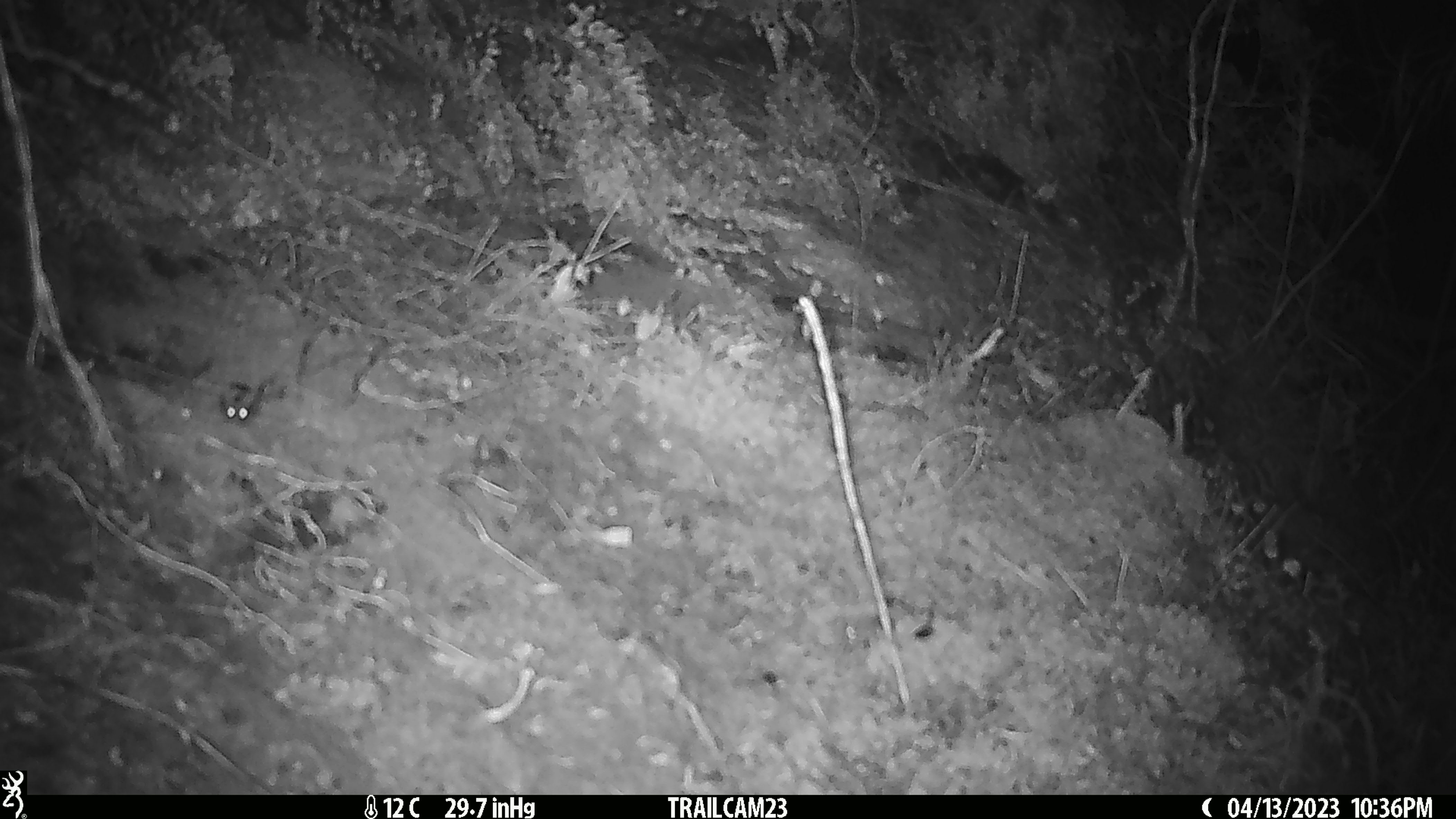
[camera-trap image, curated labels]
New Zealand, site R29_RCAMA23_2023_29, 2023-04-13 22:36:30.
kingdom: Animalia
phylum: Chordata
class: Mammalia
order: Rodentia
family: Muridae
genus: Mus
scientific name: Mus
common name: mouse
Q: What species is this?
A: Mouse (Mus).